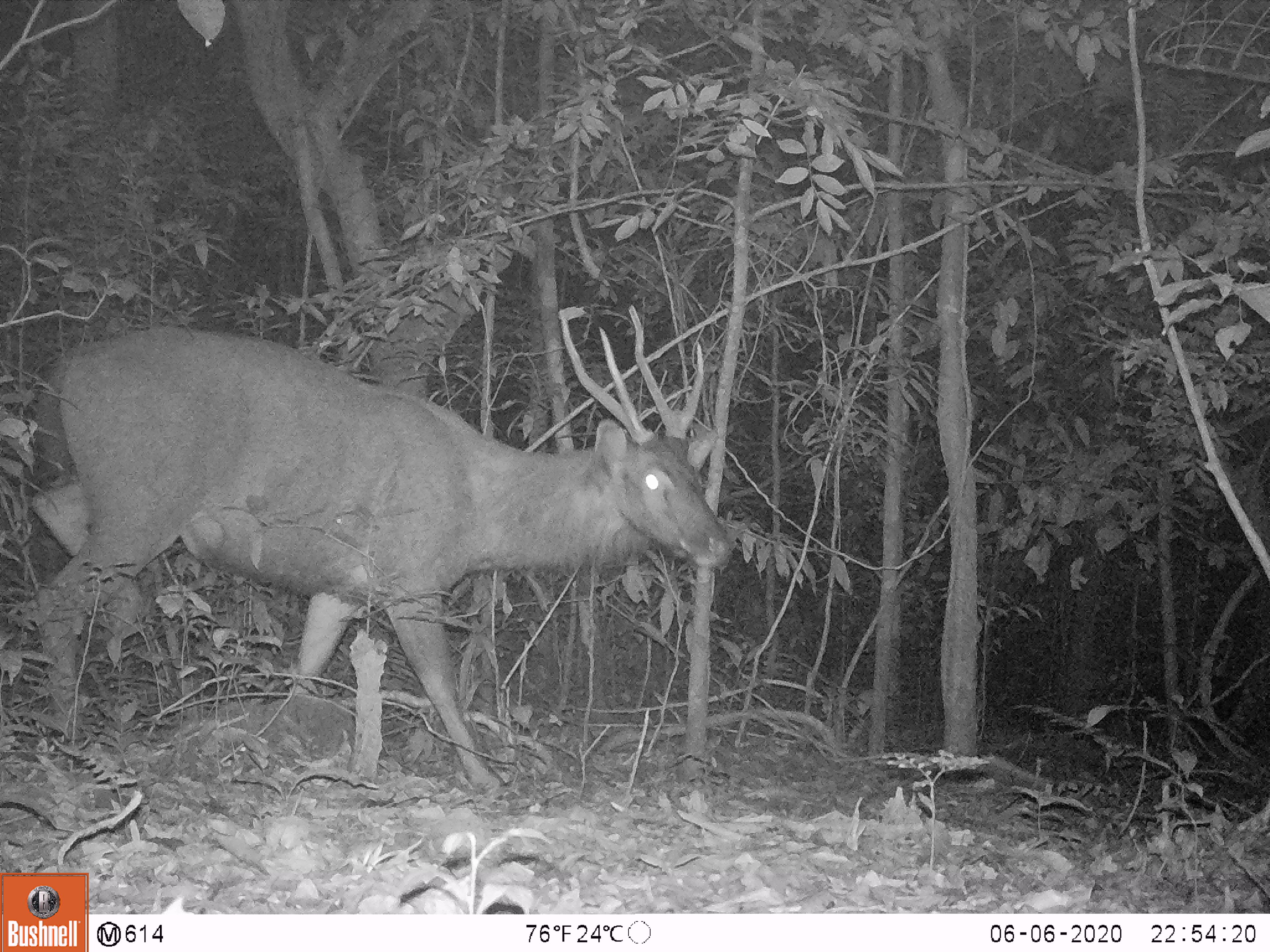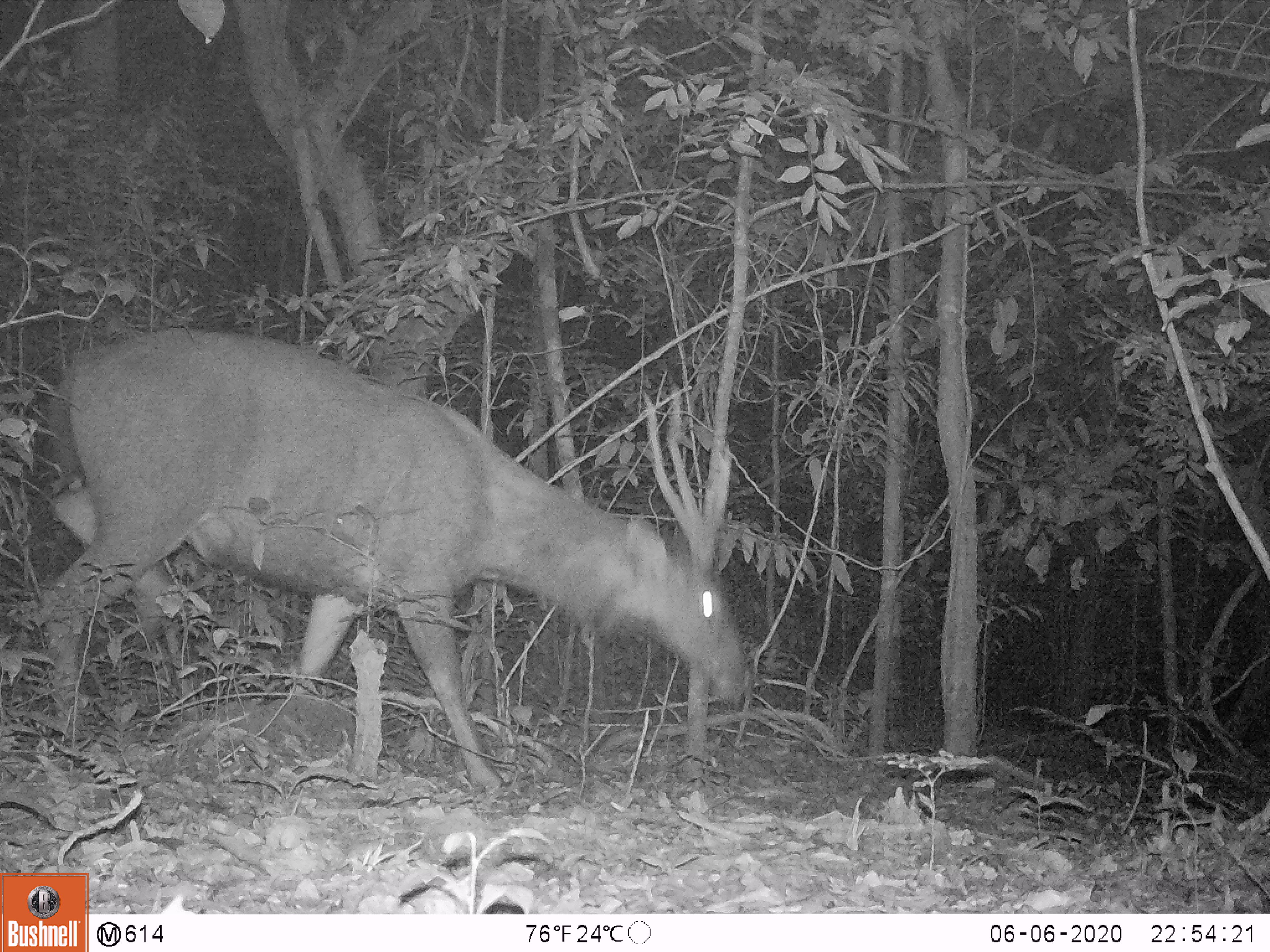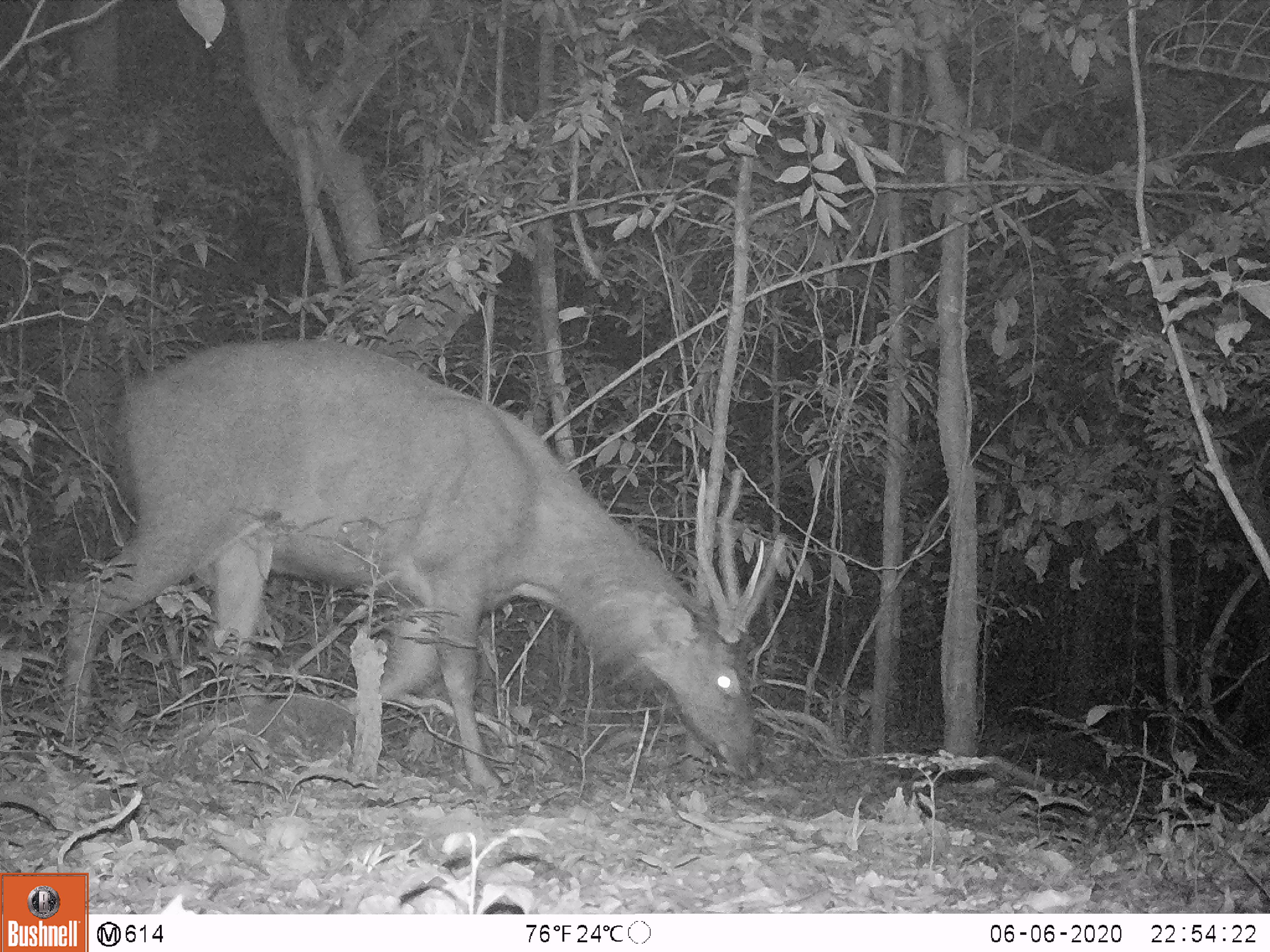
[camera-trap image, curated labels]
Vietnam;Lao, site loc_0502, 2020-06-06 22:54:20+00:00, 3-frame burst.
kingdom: Animalia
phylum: Chordata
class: Mammalia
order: Artiodactyla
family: Cervidae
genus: Rusa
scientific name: Rusa unicolor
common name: sambar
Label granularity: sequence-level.